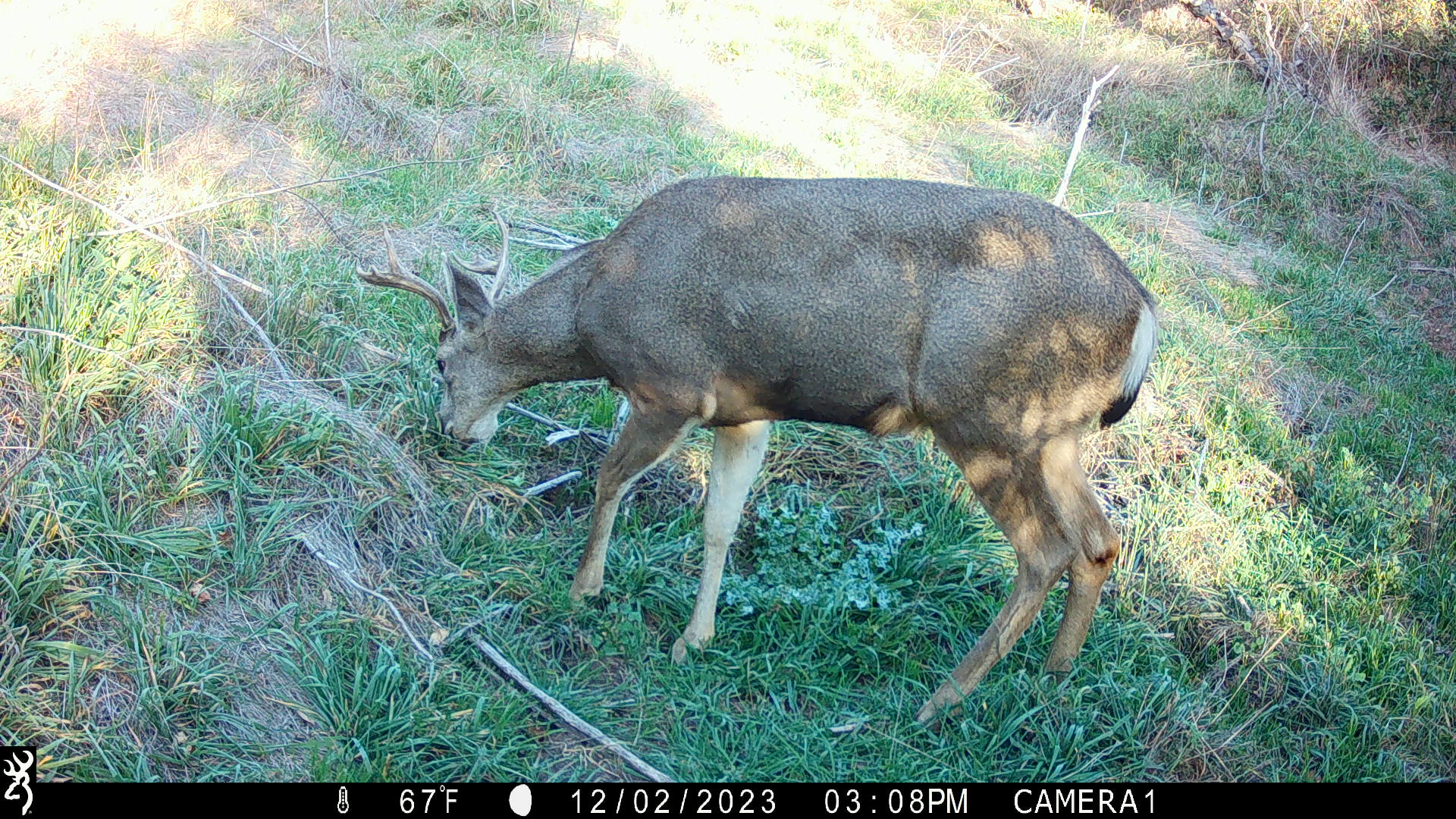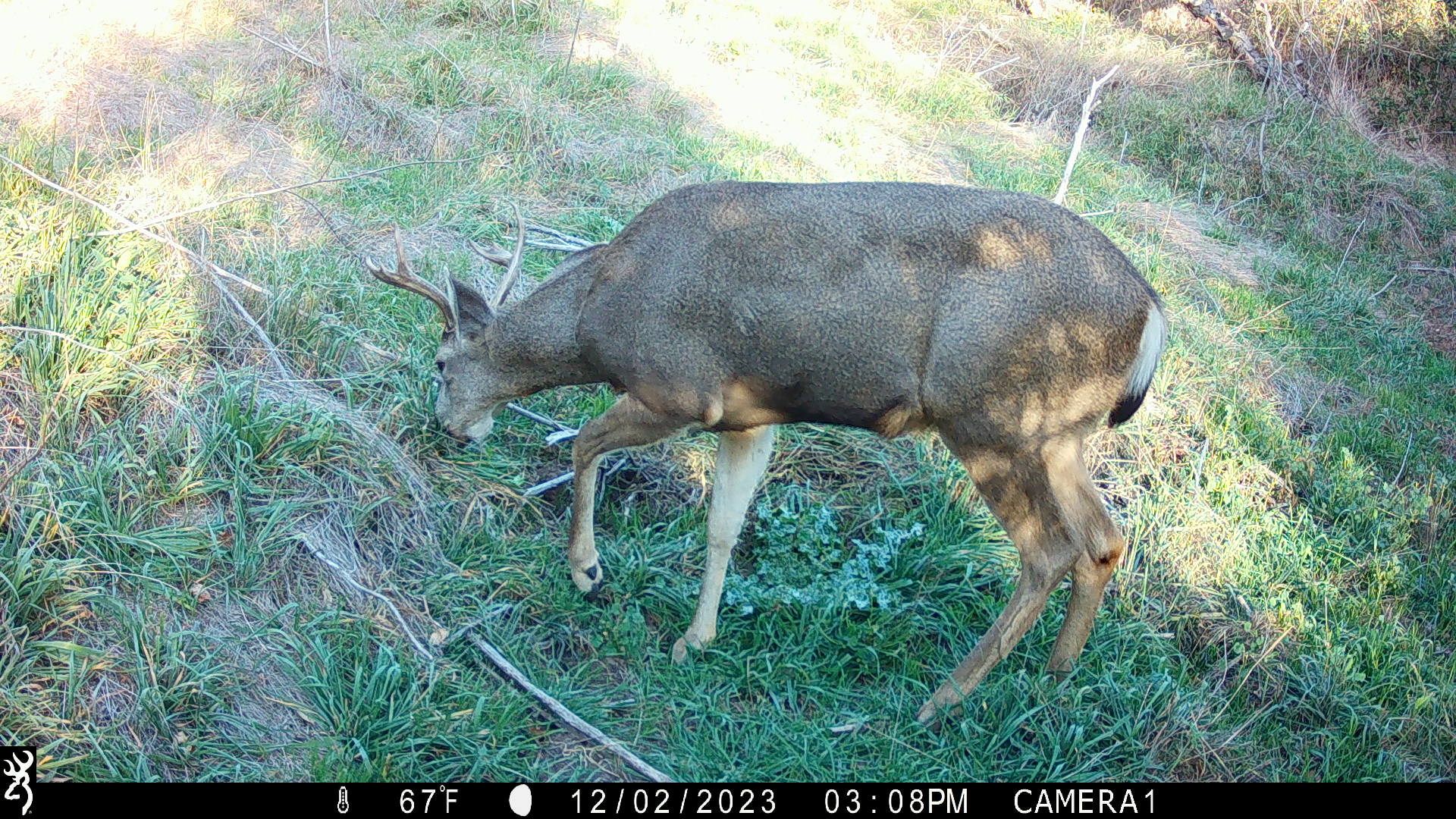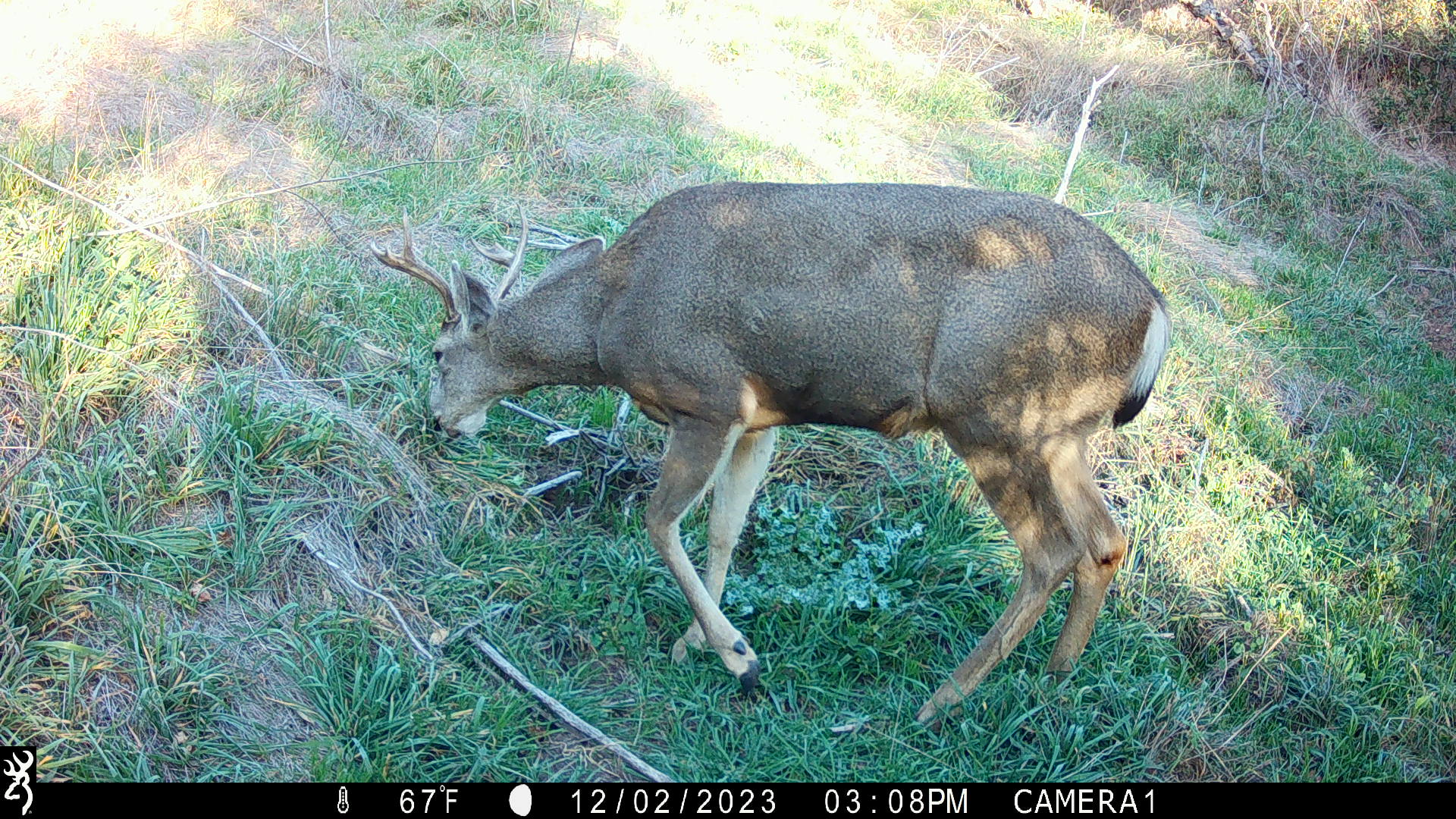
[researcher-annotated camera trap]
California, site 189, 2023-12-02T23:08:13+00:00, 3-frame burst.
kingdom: Animalia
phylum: Chordata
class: Mammalia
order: Artiodactyla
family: Cervidae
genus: Odocoileus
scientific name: Odocoileus hemionus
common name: mule deer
Mule deer (Odocoileus hemionus).